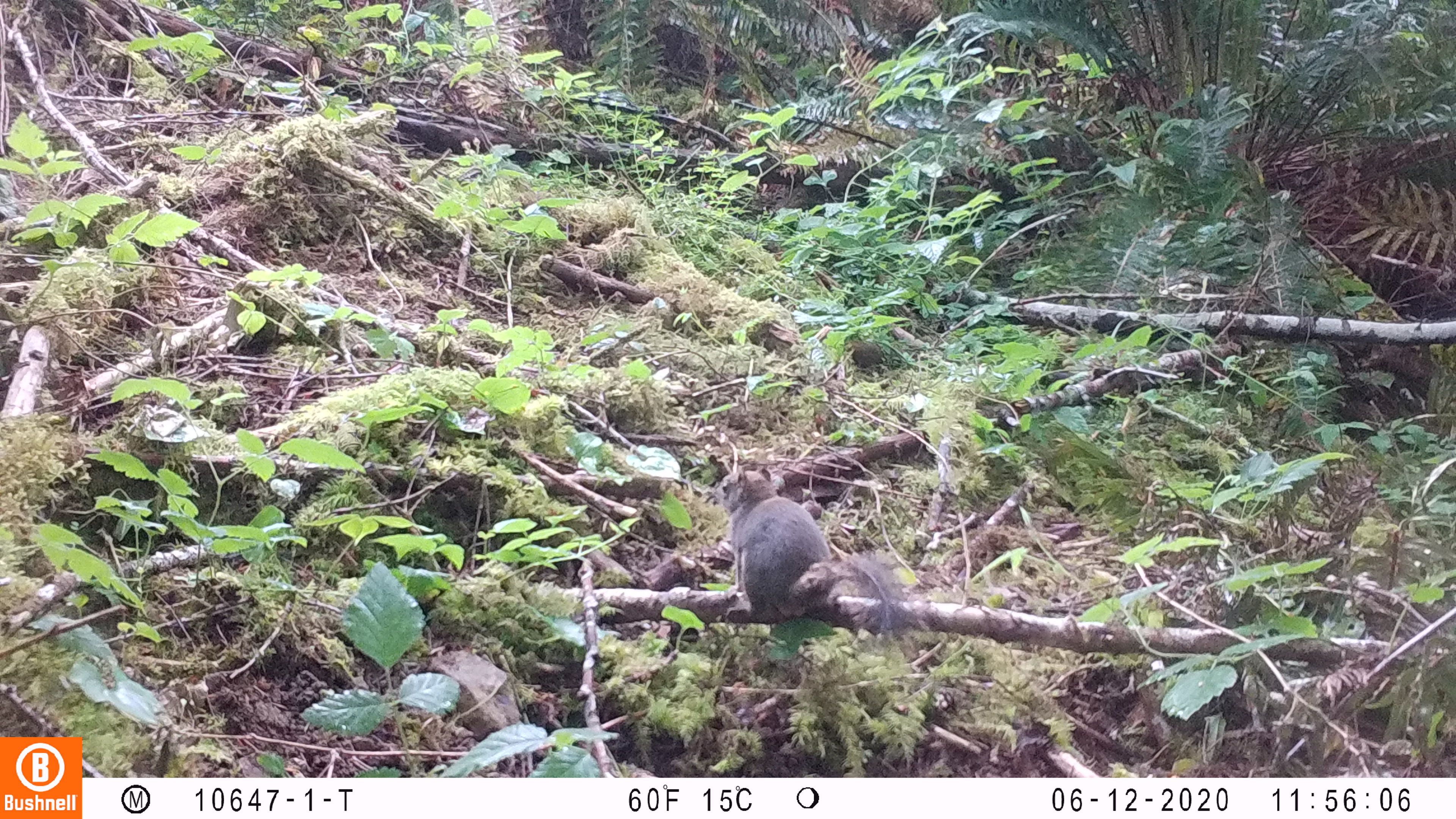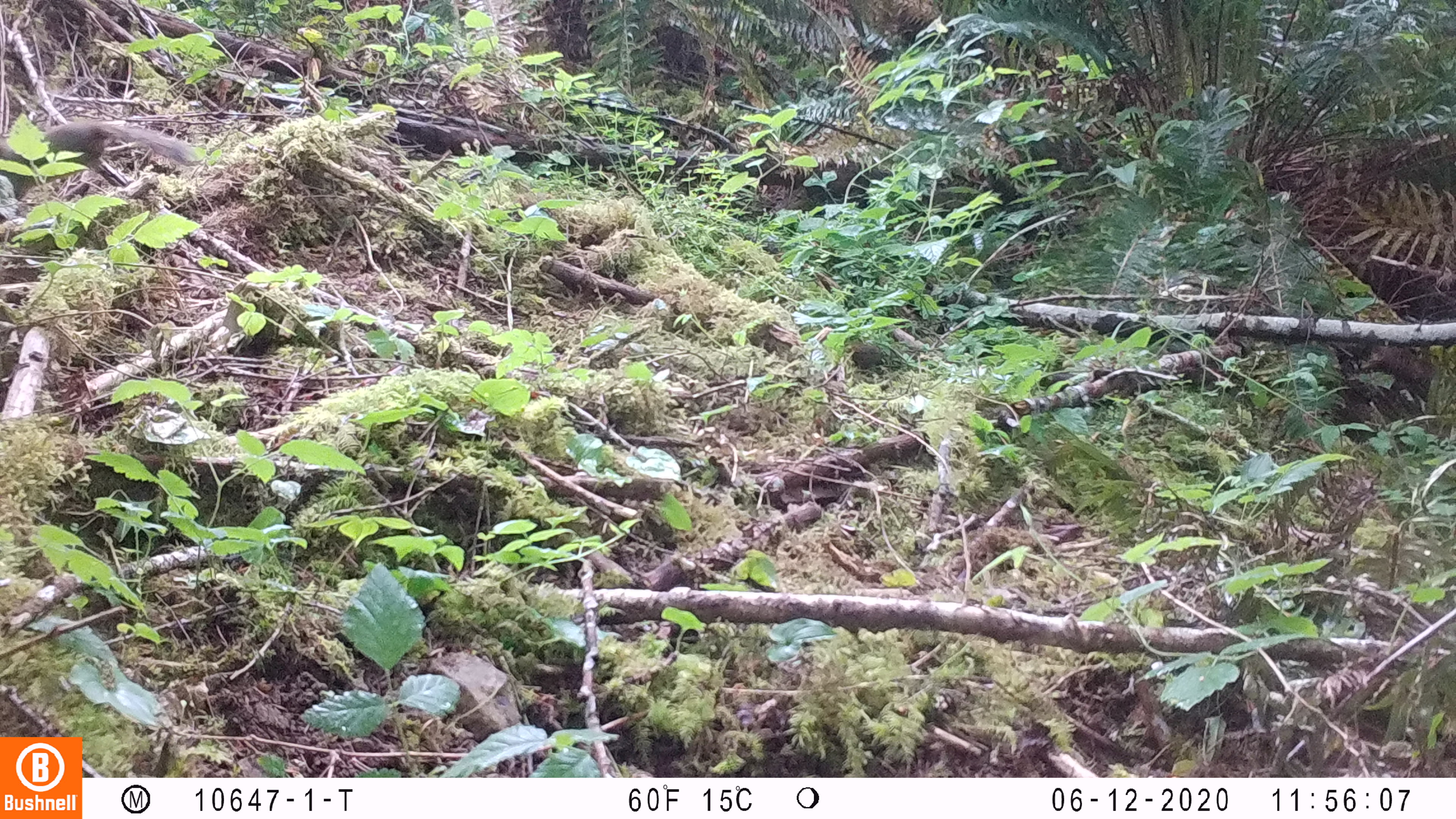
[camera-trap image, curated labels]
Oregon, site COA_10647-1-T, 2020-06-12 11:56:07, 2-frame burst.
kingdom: Animalia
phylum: Chordata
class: Mammalia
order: Rodentia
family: Sciuridae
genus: Tamiasciurus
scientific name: Tamiasciurus douglasii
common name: douglas squirrel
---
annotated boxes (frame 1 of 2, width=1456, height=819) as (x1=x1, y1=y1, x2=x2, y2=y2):
douglas squirrel: (x1=713, y1=464, x2=913, y2=640)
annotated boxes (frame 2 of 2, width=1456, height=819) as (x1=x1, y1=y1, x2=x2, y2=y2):
douglas squirrel: (x1=2, y1=119, x2=191, y2=197)